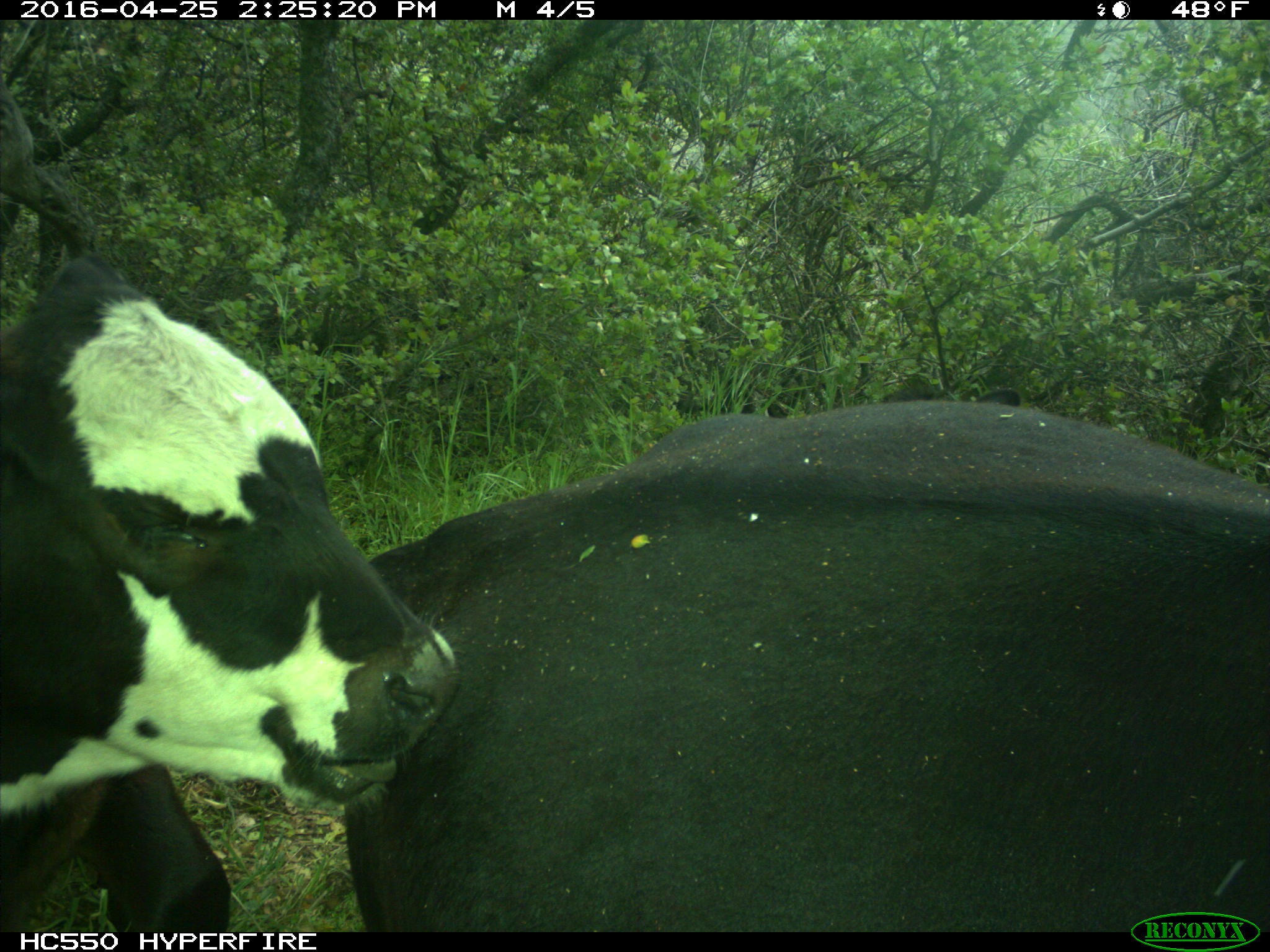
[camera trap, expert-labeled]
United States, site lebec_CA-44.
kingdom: Animalia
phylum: Chordata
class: Mammalia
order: Artiodactyla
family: Bovidae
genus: Bos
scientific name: Bos taurus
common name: domestic cow